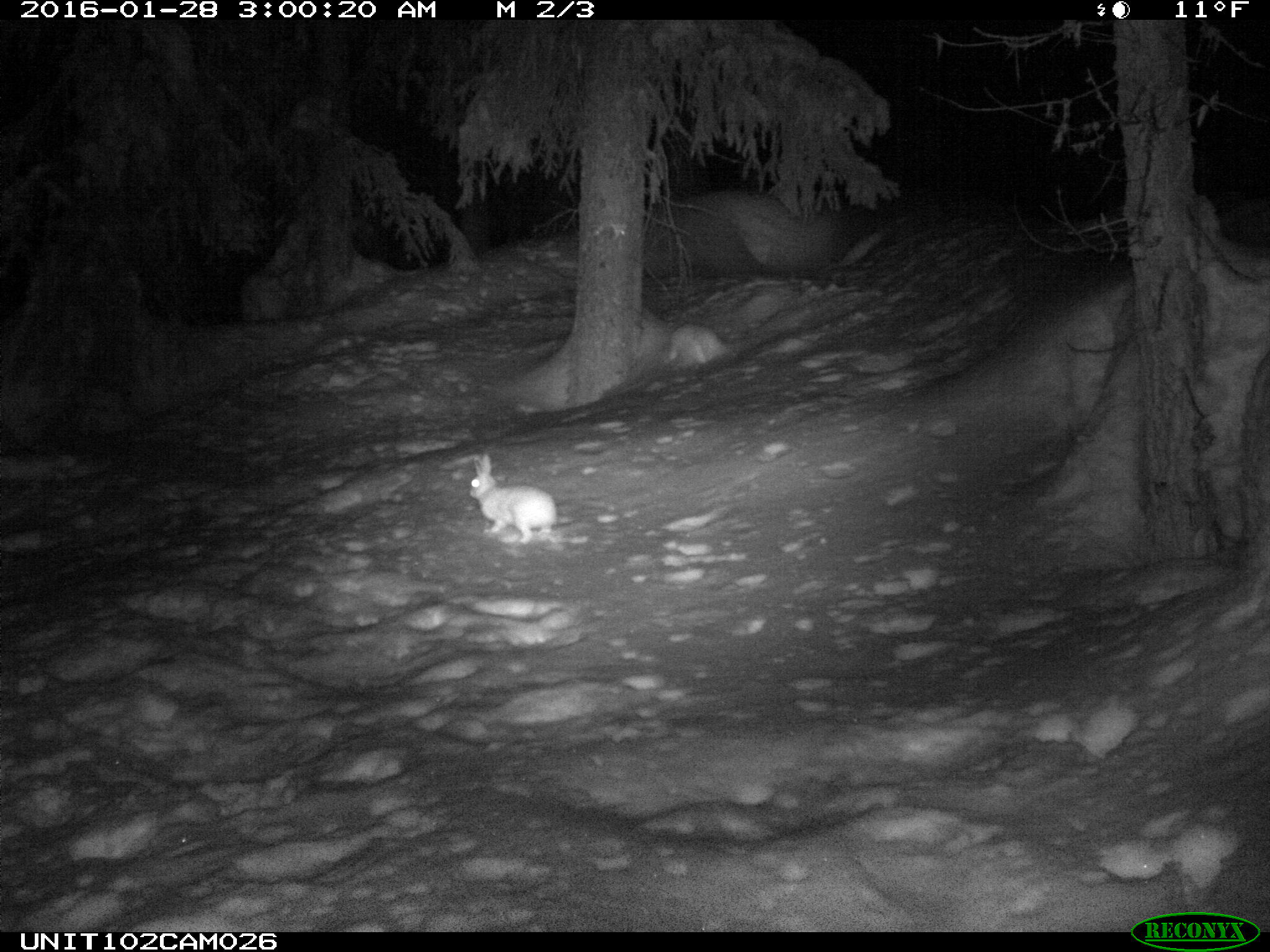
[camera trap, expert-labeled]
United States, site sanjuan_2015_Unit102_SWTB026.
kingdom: Animalia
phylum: Chordata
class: Mammalia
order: Lagomorpha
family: Leporidae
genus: Lepus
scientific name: Lepus americanus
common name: snowshoe hare